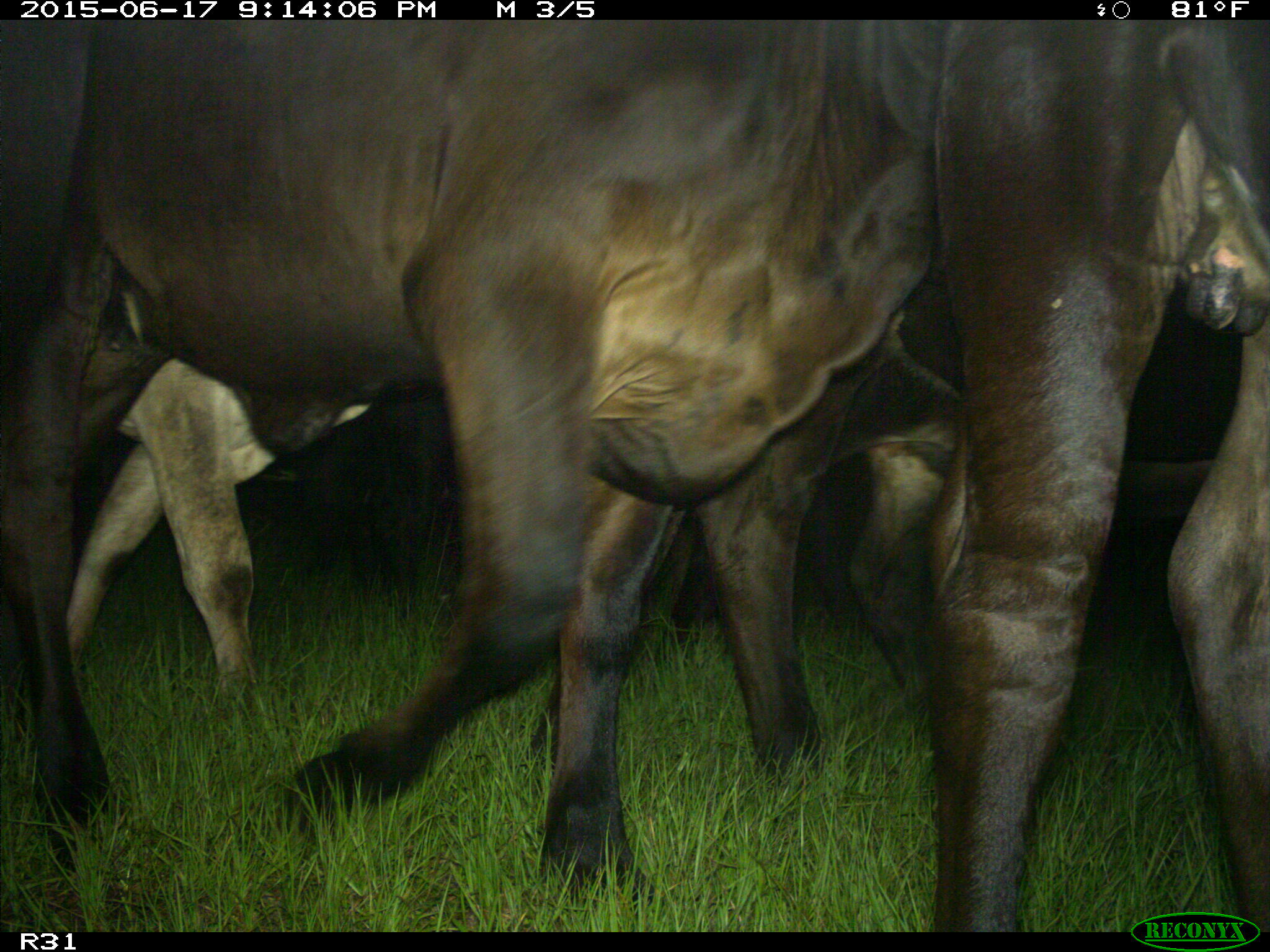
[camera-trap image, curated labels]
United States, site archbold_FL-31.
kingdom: Animalia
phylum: Chordata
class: Mammalia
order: Artiodactyla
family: Bovidae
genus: Bos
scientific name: Bos taurus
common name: domestic cow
Bos taurus (domestic cow).